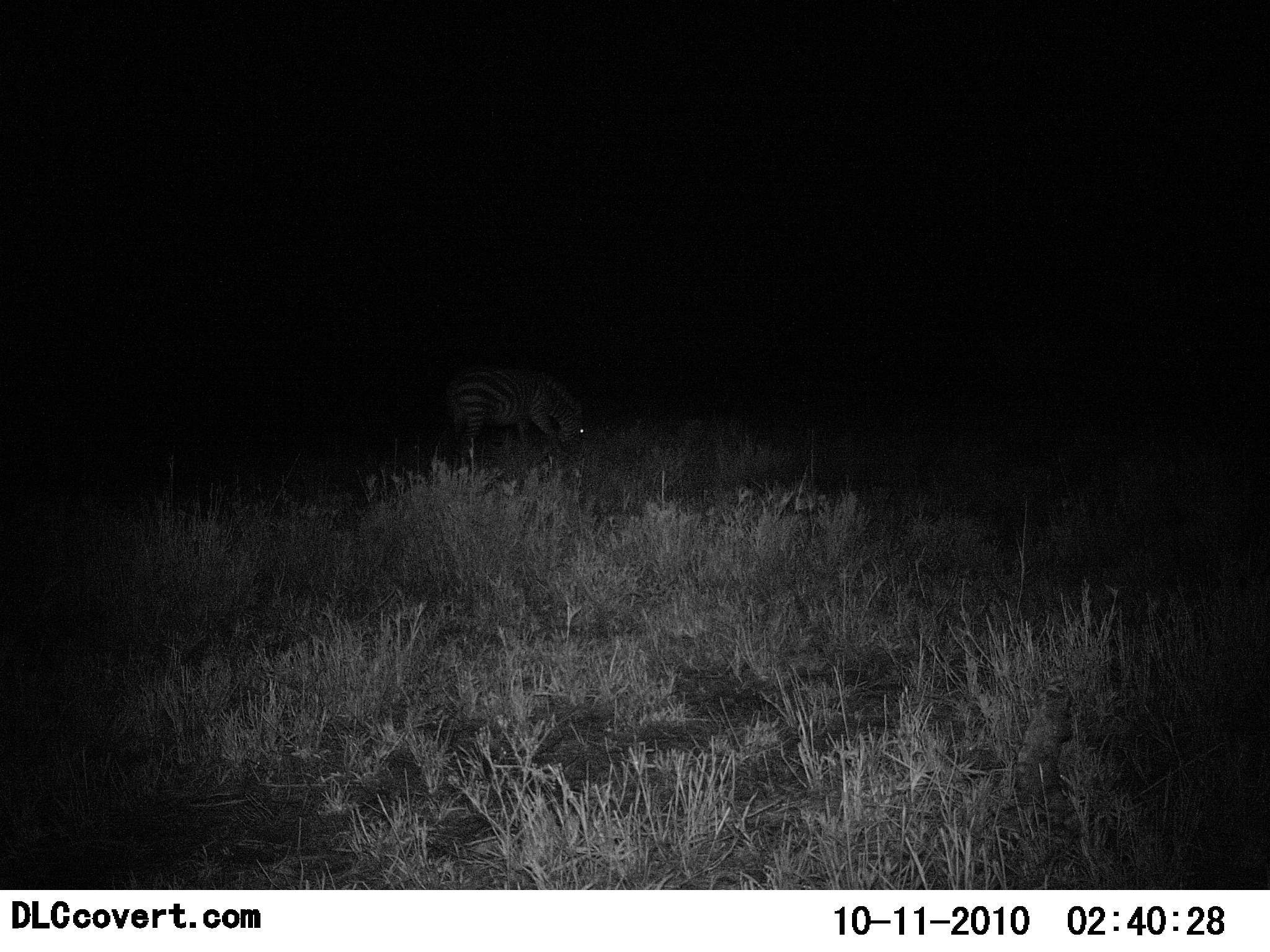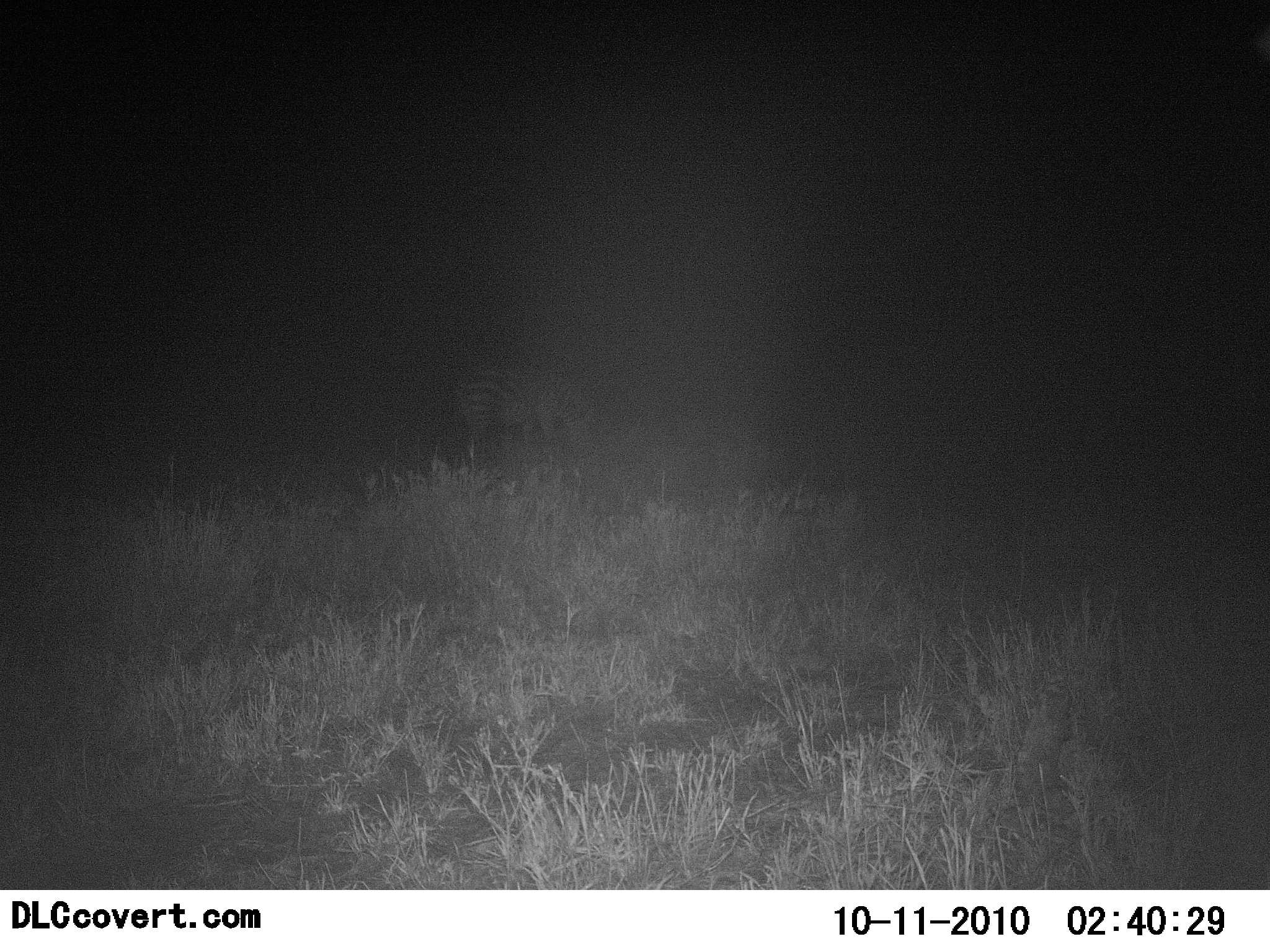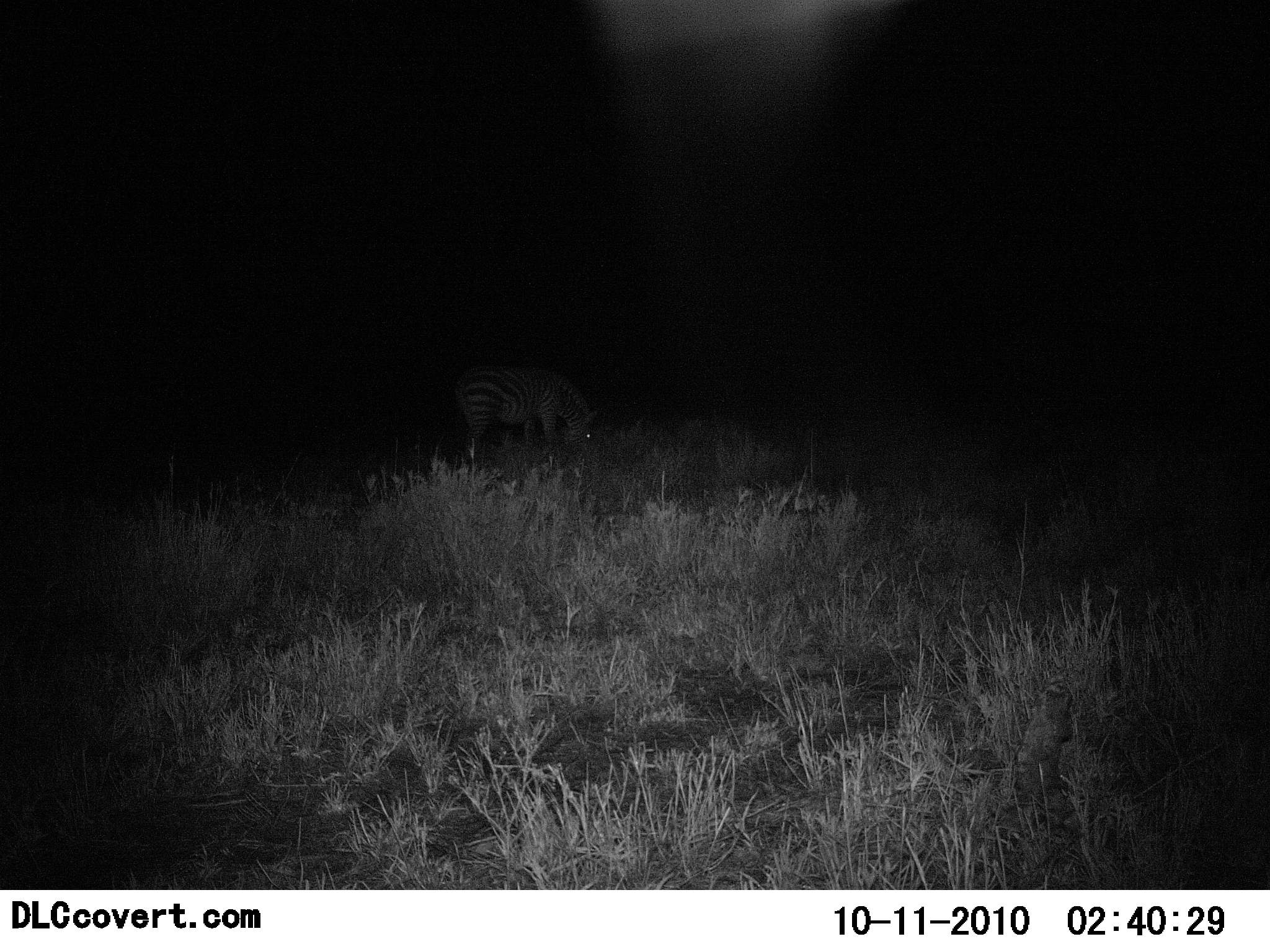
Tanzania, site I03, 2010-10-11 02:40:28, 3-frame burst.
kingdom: Animalia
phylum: Chordata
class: Mammalia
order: Perissodactyla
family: Equidae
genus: Equus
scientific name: Equus quagga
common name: plains zebra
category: zebra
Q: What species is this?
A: Zebra (plains zebra) (Equus quagga).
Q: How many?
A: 1.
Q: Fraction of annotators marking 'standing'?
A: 27%.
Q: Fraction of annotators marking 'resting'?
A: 0%.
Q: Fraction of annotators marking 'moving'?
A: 0%.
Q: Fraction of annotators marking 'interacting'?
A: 0%.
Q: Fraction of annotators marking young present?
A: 0%.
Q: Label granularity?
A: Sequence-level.